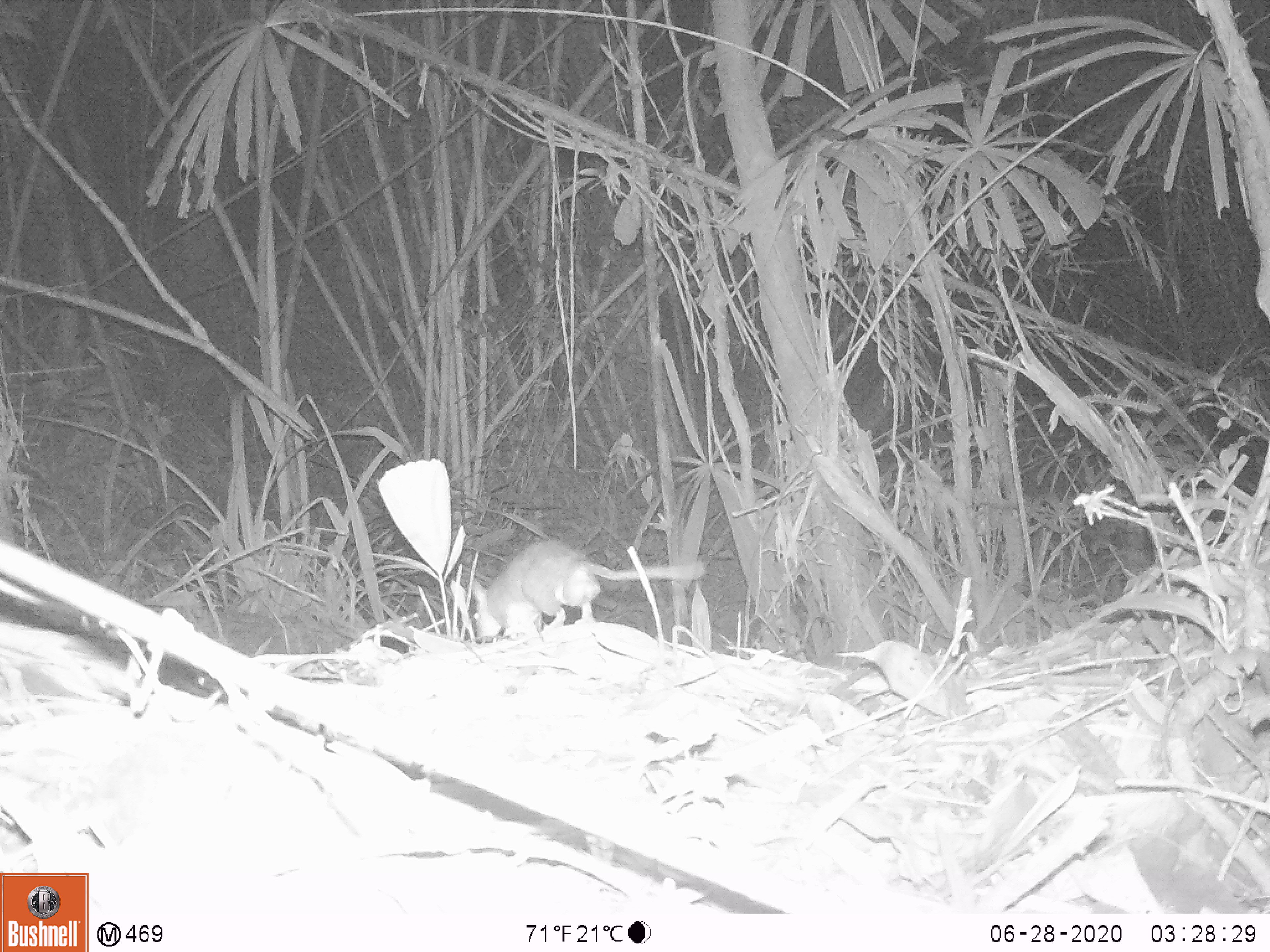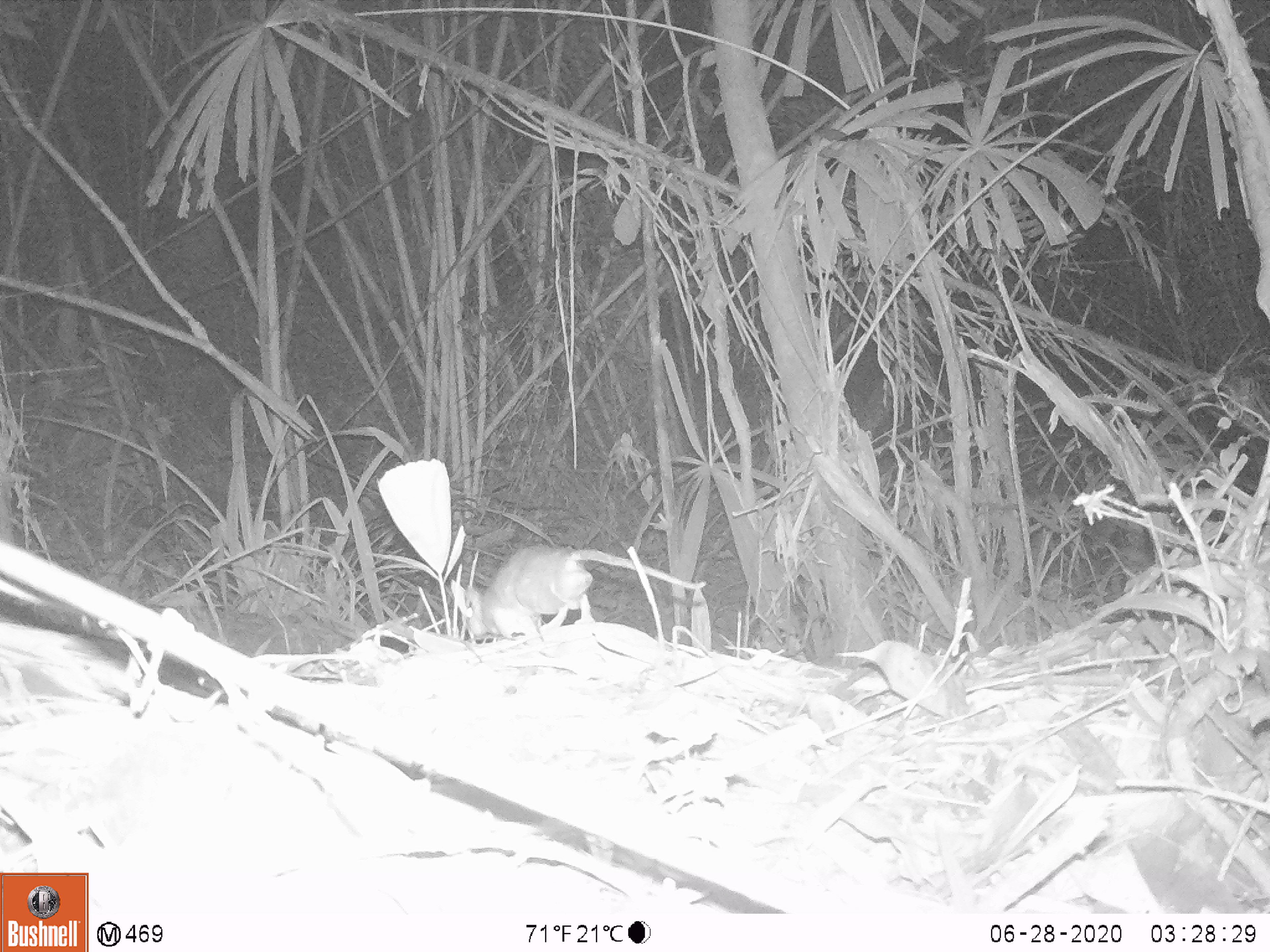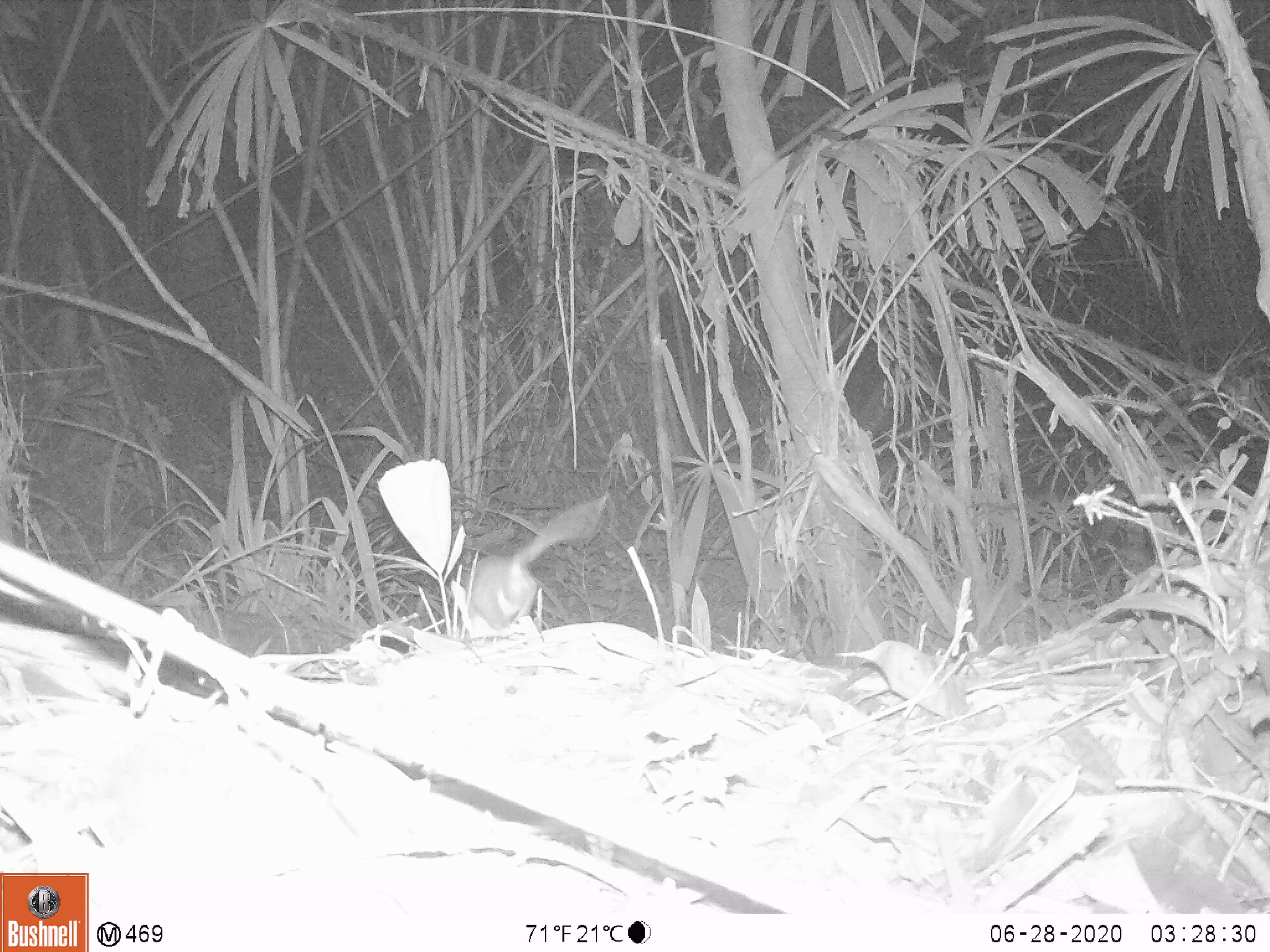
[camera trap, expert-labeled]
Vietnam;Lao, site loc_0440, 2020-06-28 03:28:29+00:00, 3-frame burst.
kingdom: Animalia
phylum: Chordata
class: Mammalia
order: Rodentia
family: Muridae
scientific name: Muridae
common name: old-world mice and rats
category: unidentified murid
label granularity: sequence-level